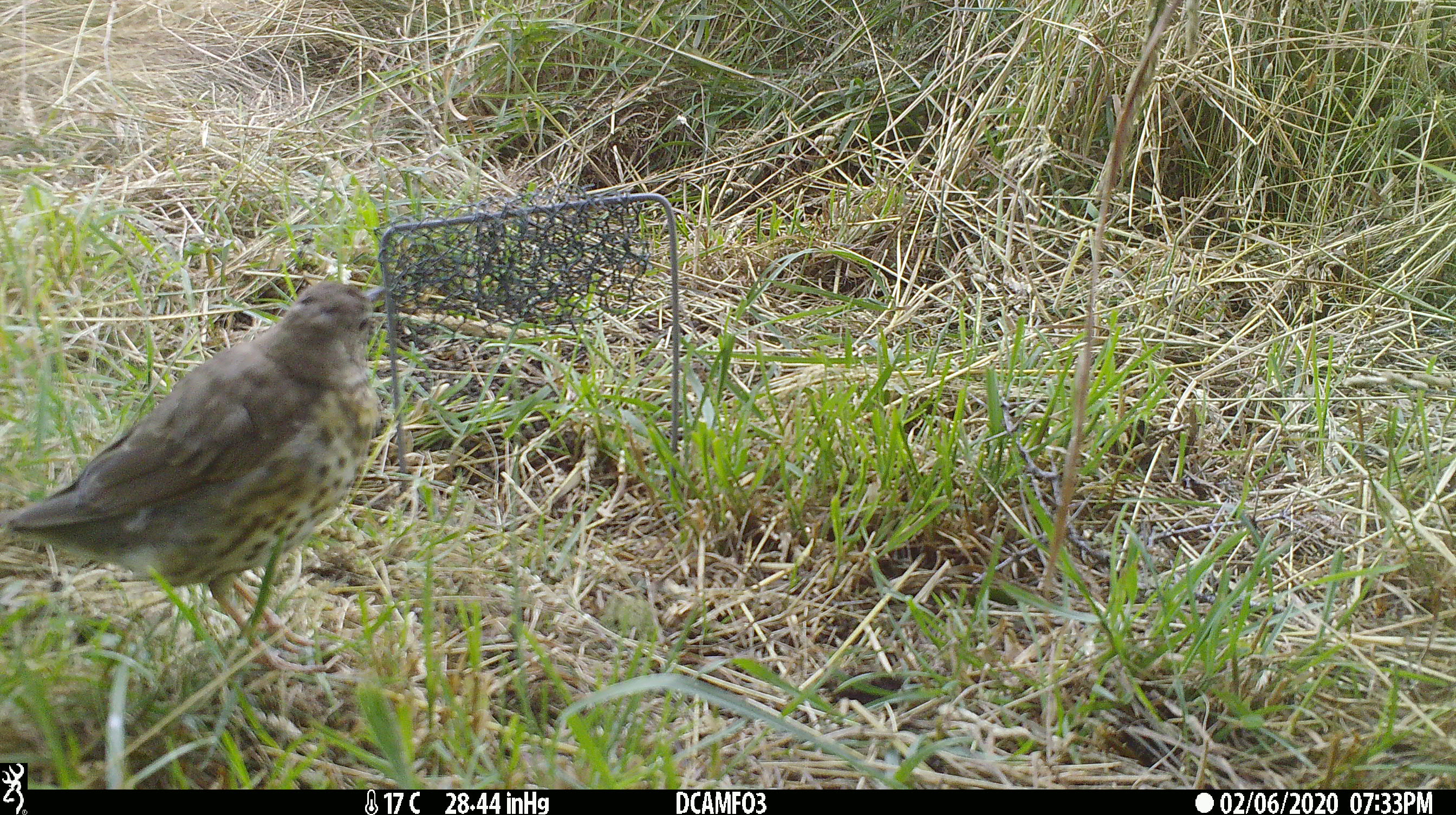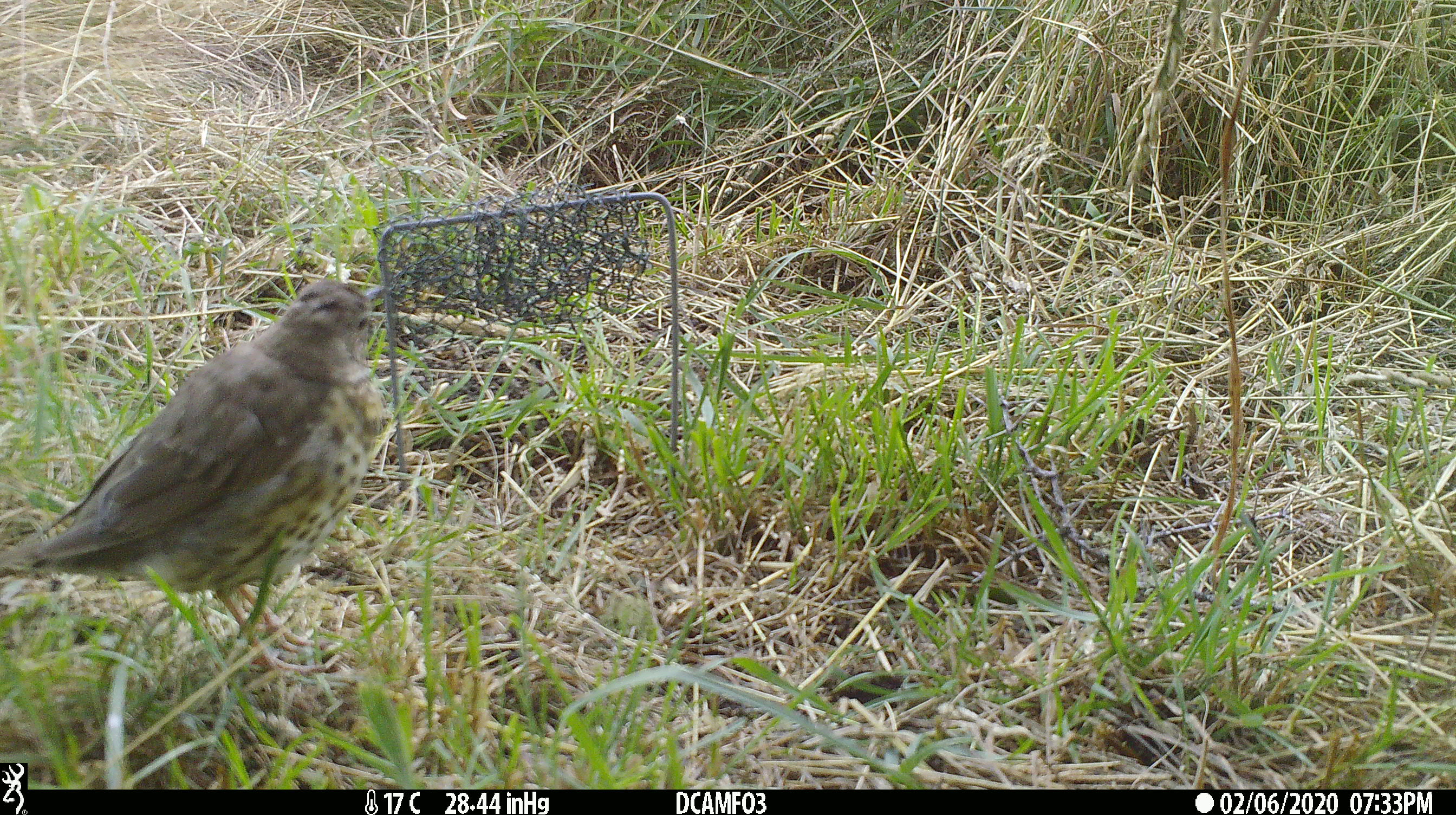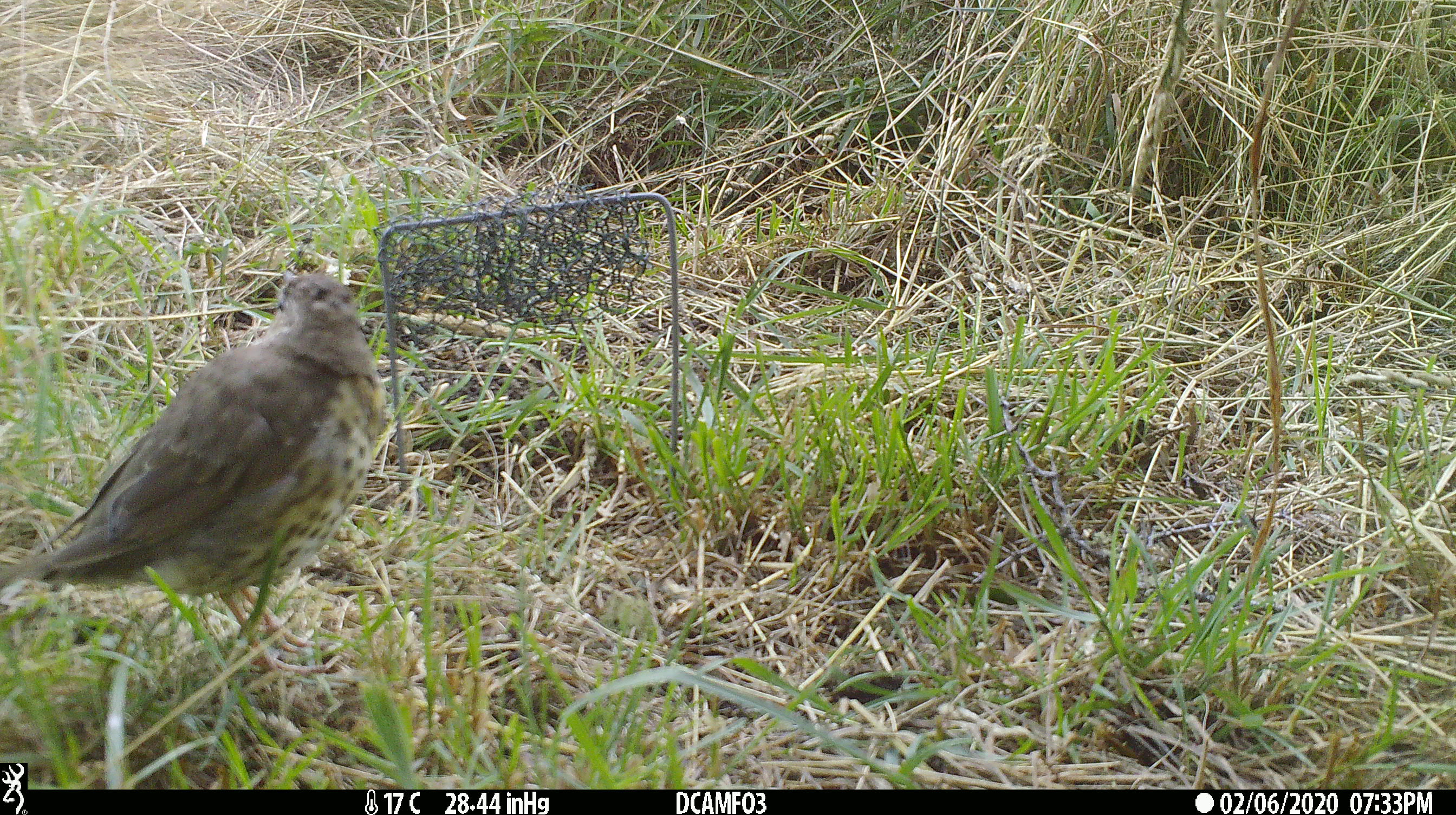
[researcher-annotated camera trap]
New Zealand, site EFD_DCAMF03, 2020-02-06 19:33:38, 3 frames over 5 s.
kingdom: Animalia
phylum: Chordata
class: Aves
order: Passeriformes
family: Turdidae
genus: Turdus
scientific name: Turdus philomelos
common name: song thrush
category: thrush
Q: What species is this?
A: Thrush (song thrush) (Turdus philomelos).